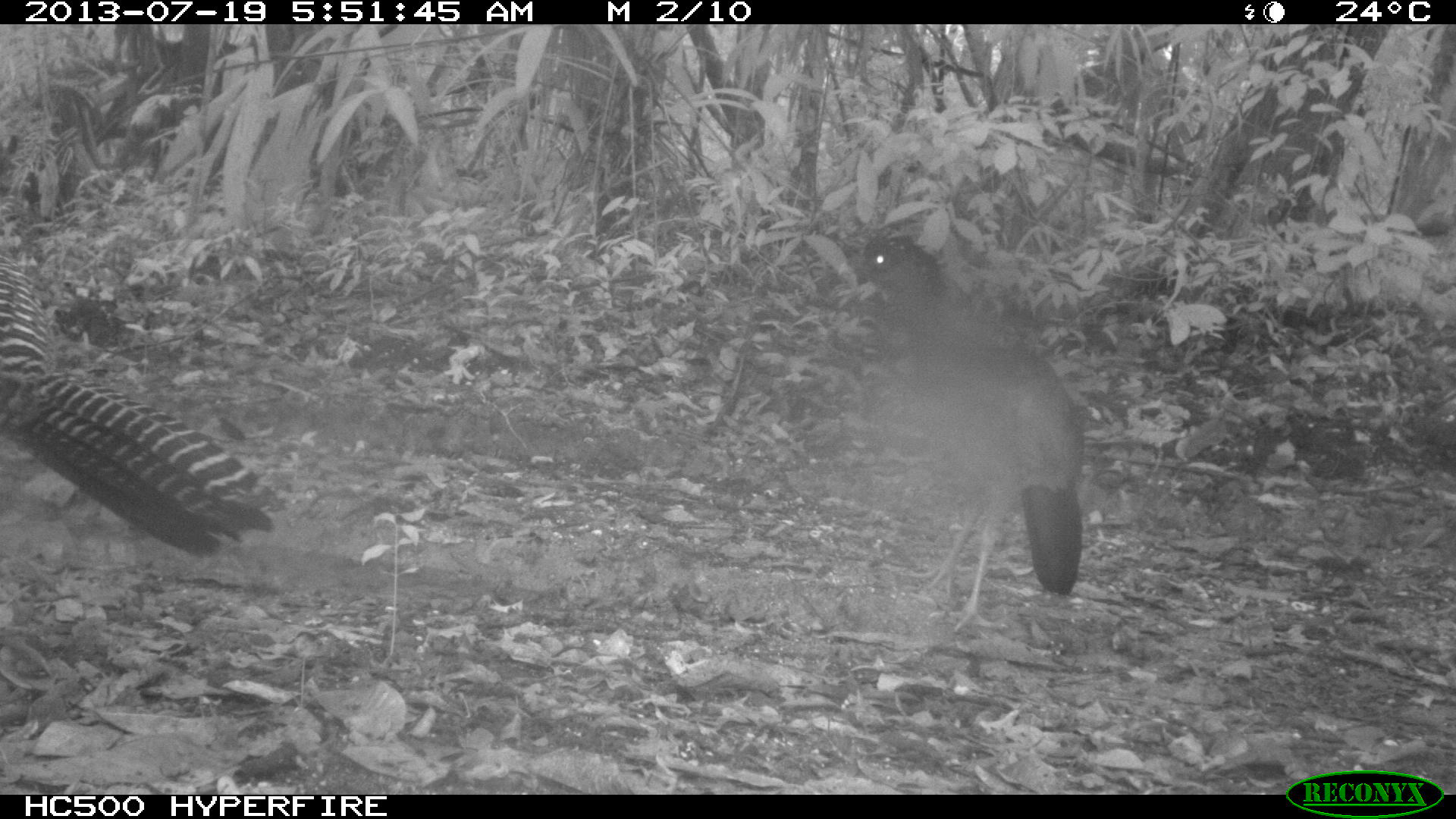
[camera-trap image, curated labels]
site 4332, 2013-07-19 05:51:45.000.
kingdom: Animalia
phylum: Chordata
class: Aves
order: Galliformes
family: Cracidae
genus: Crax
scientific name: Crax rubra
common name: great curassow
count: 3